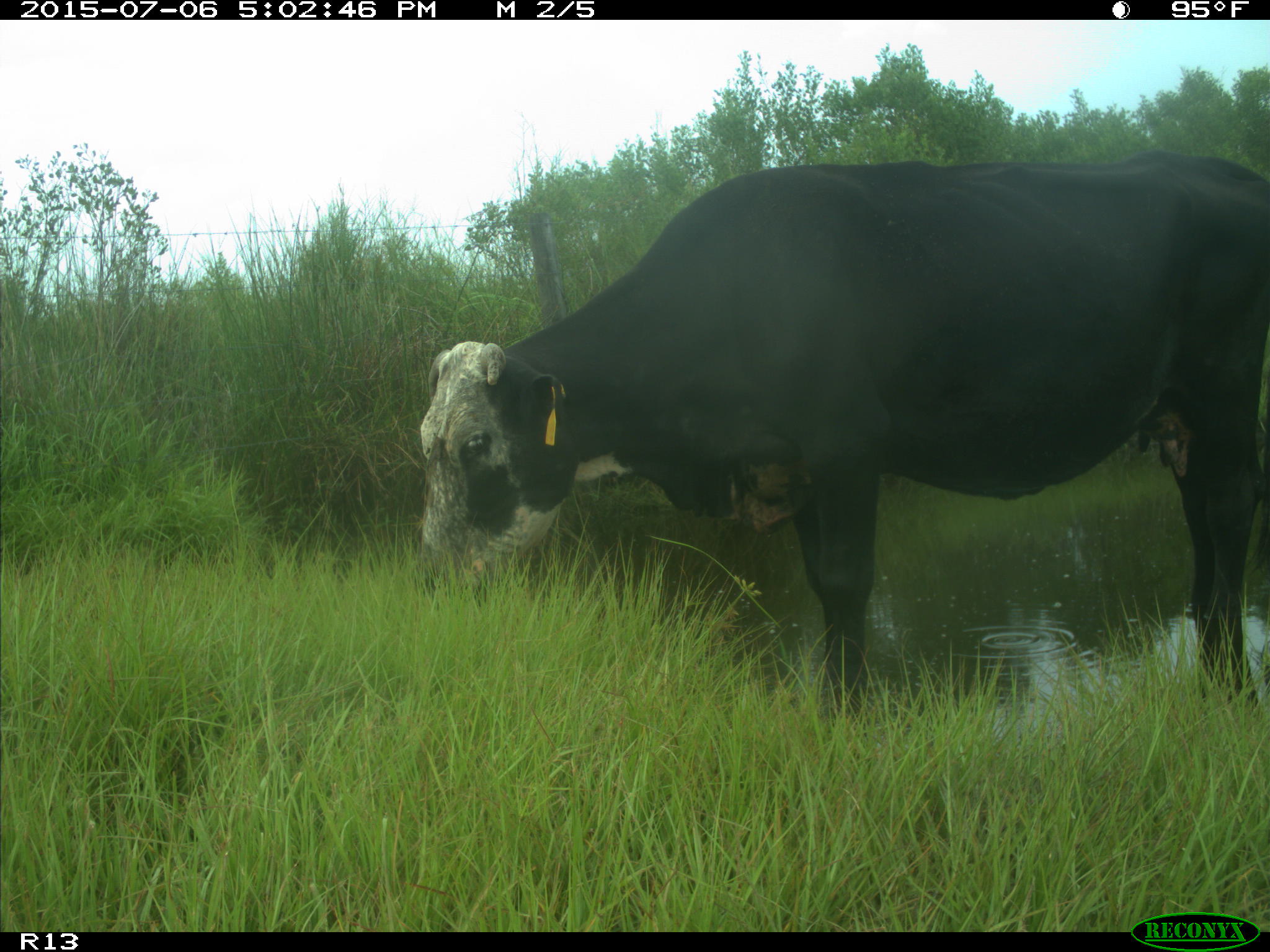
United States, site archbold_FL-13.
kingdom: Animalia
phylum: Chordata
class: Mammalia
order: Artiodactyla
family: Bovidae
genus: Bos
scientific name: Bos taurus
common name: domestic cow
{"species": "Bos taurus (domestic cow)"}